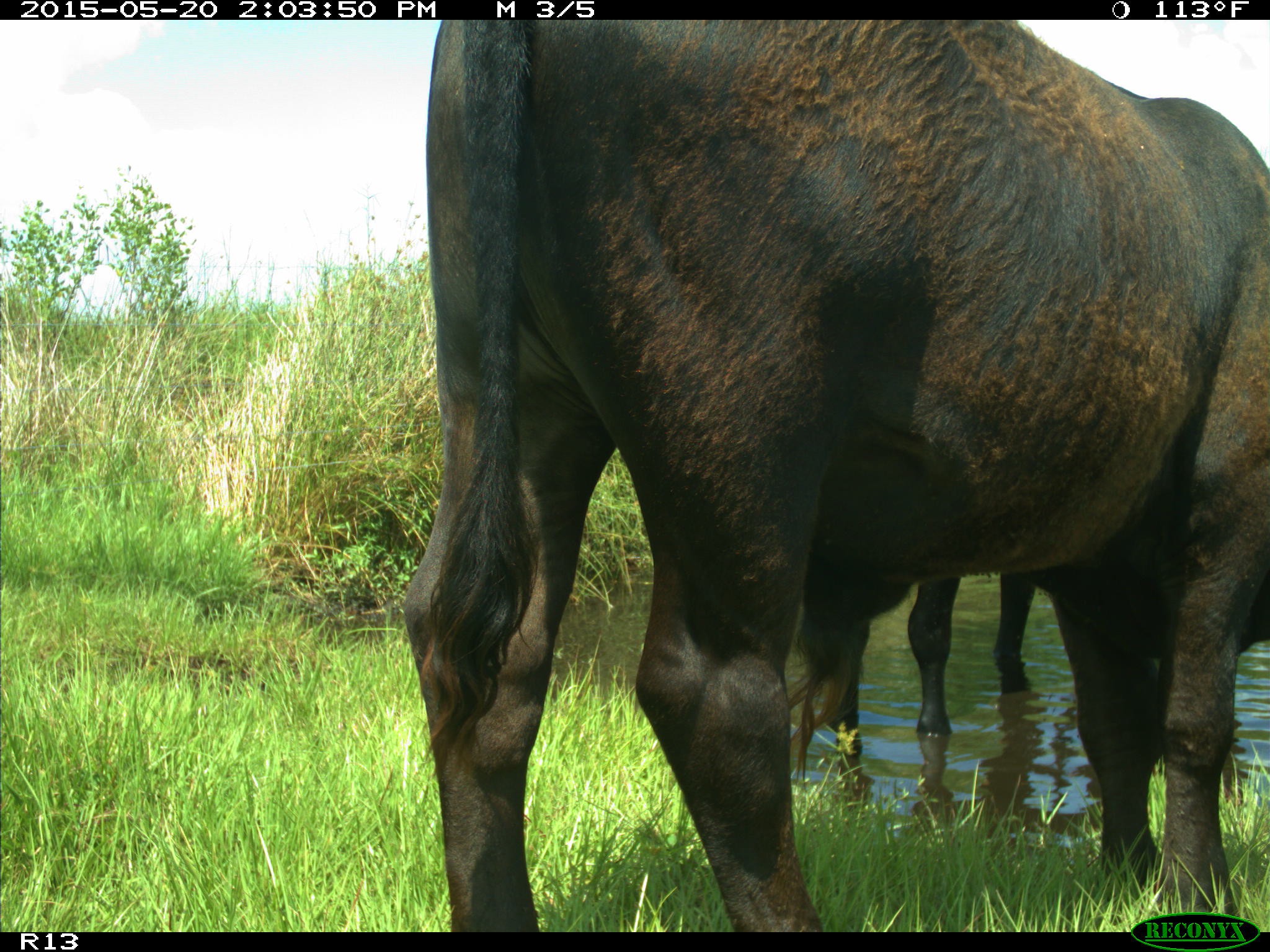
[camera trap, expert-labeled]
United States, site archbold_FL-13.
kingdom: Animalia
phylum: Chordata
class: Mammalia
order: Artiodactyla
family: Bovidae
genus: Bos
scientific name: Bos taurus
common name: domestic cow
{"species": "Bos taurus (domestic cow)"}